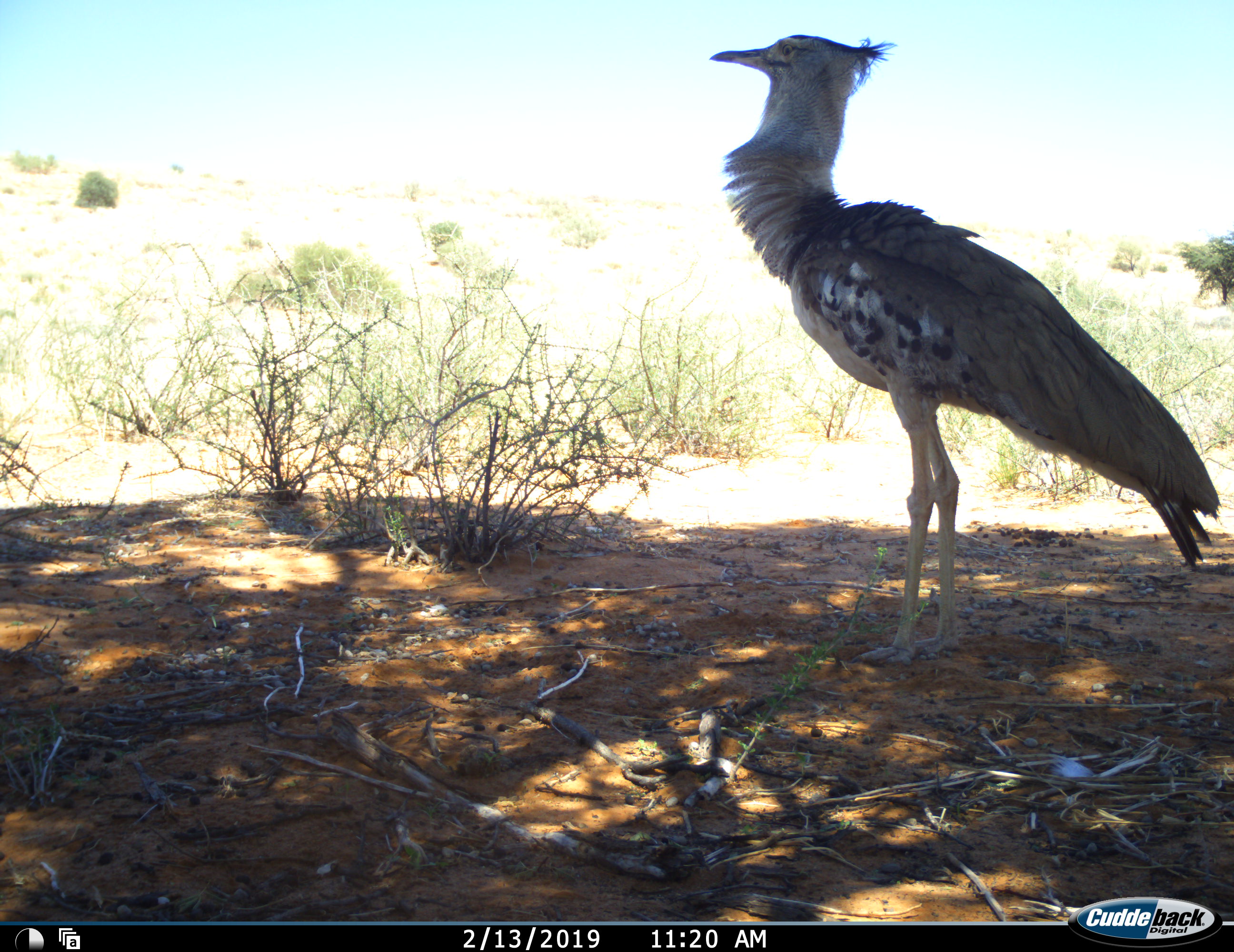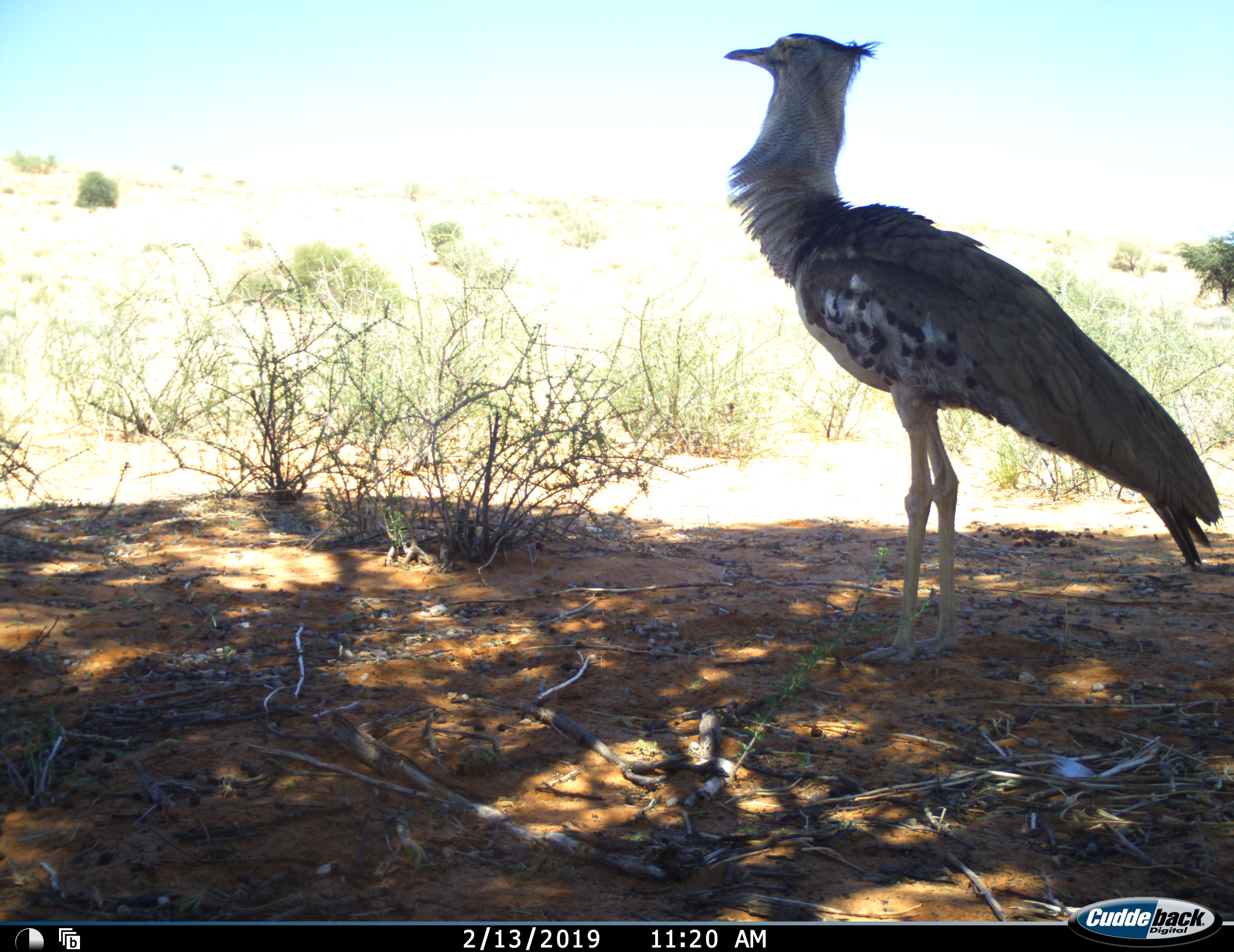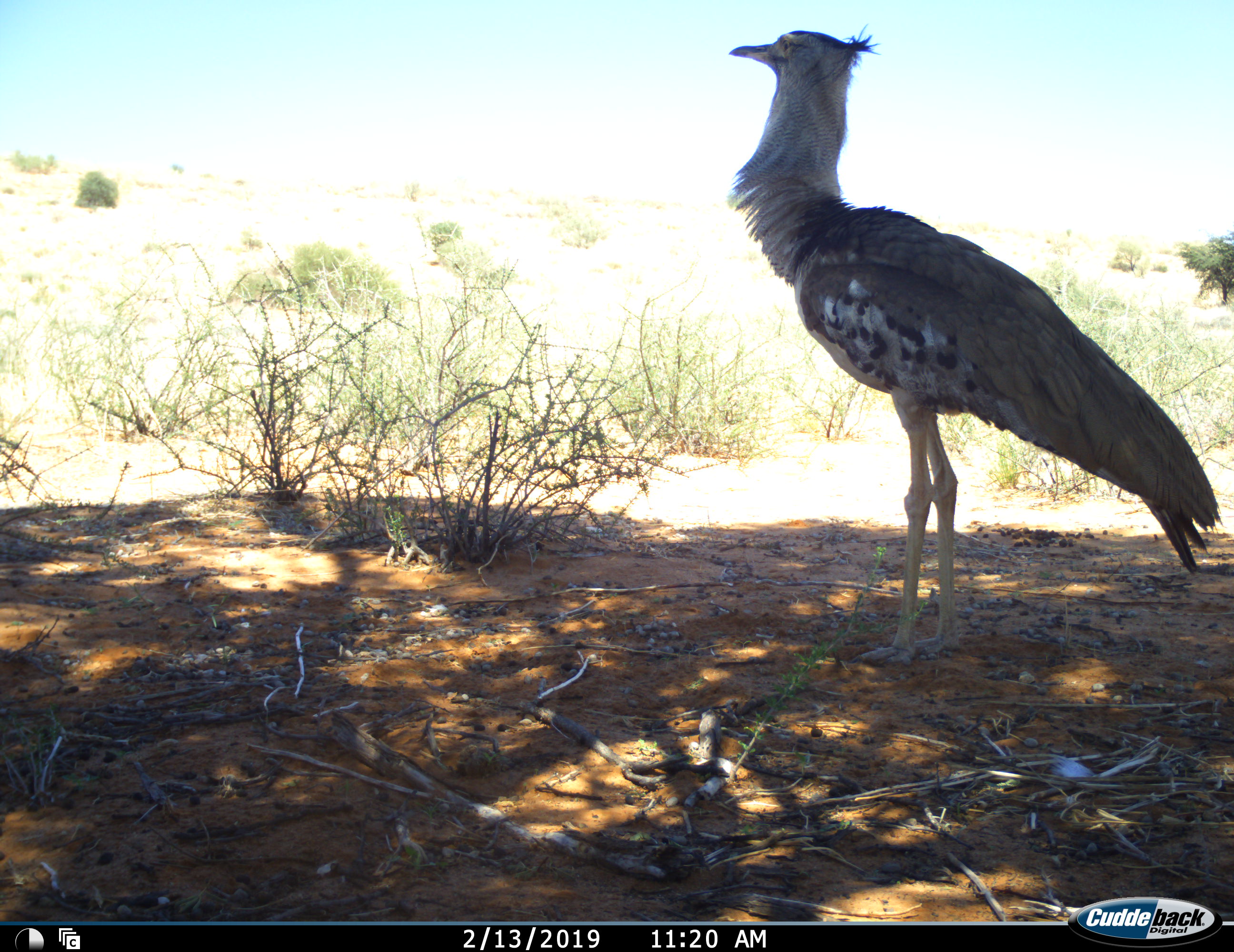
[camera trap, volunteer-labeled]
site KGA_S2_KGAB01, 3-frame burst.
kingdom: Animalia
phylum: Chordata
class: Aves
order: Otidiformes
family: Otididae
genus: Ardeotis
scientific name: Ardeotis kori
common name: kori bustard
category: bustardkori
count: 1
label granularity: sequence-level